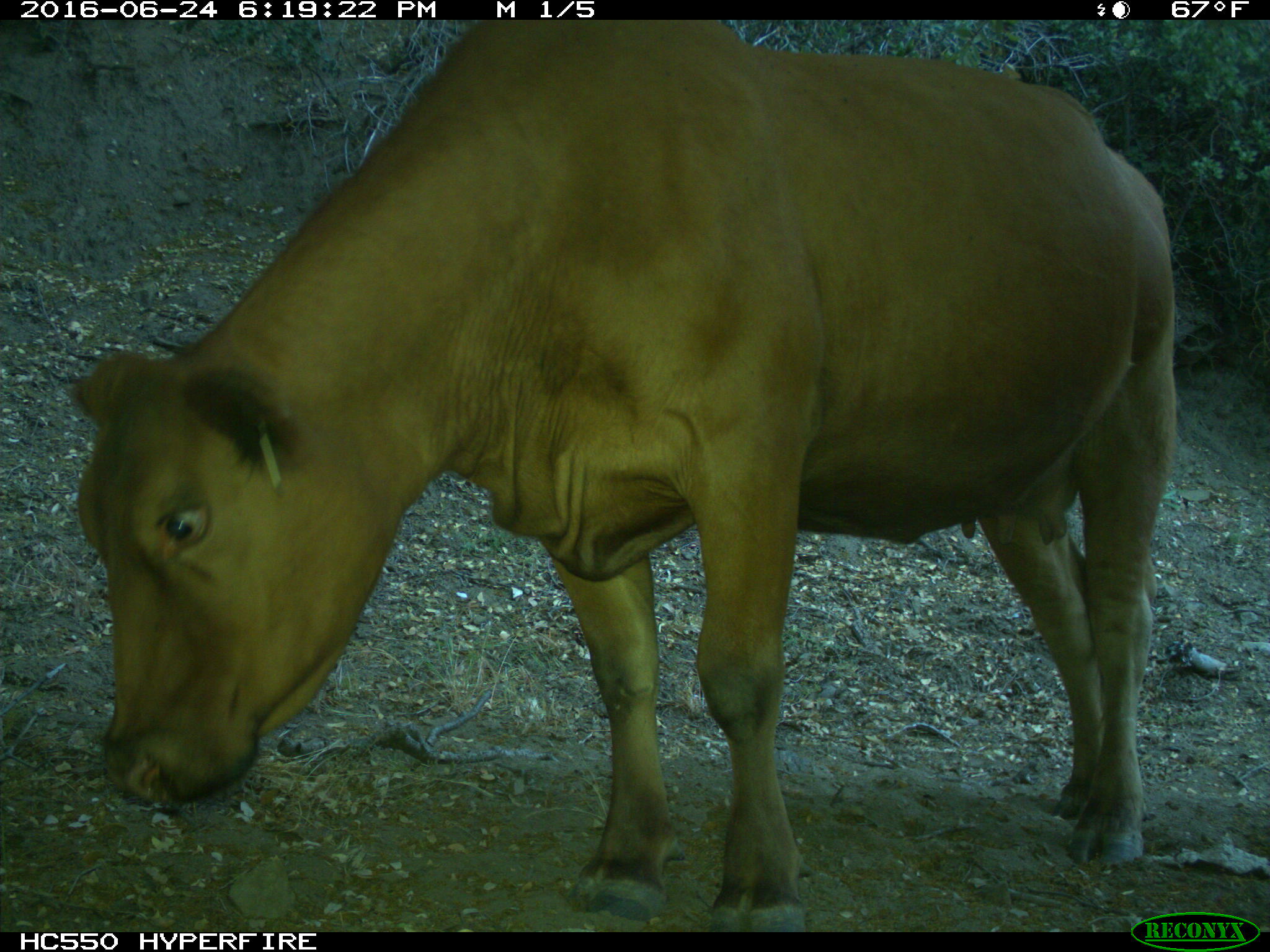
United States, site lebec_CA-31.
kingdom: Animalia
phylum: Chordata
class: Mammalia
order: Artiodactyla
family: Bovidae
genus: Bos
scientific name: Bos taurus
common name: domestic cow